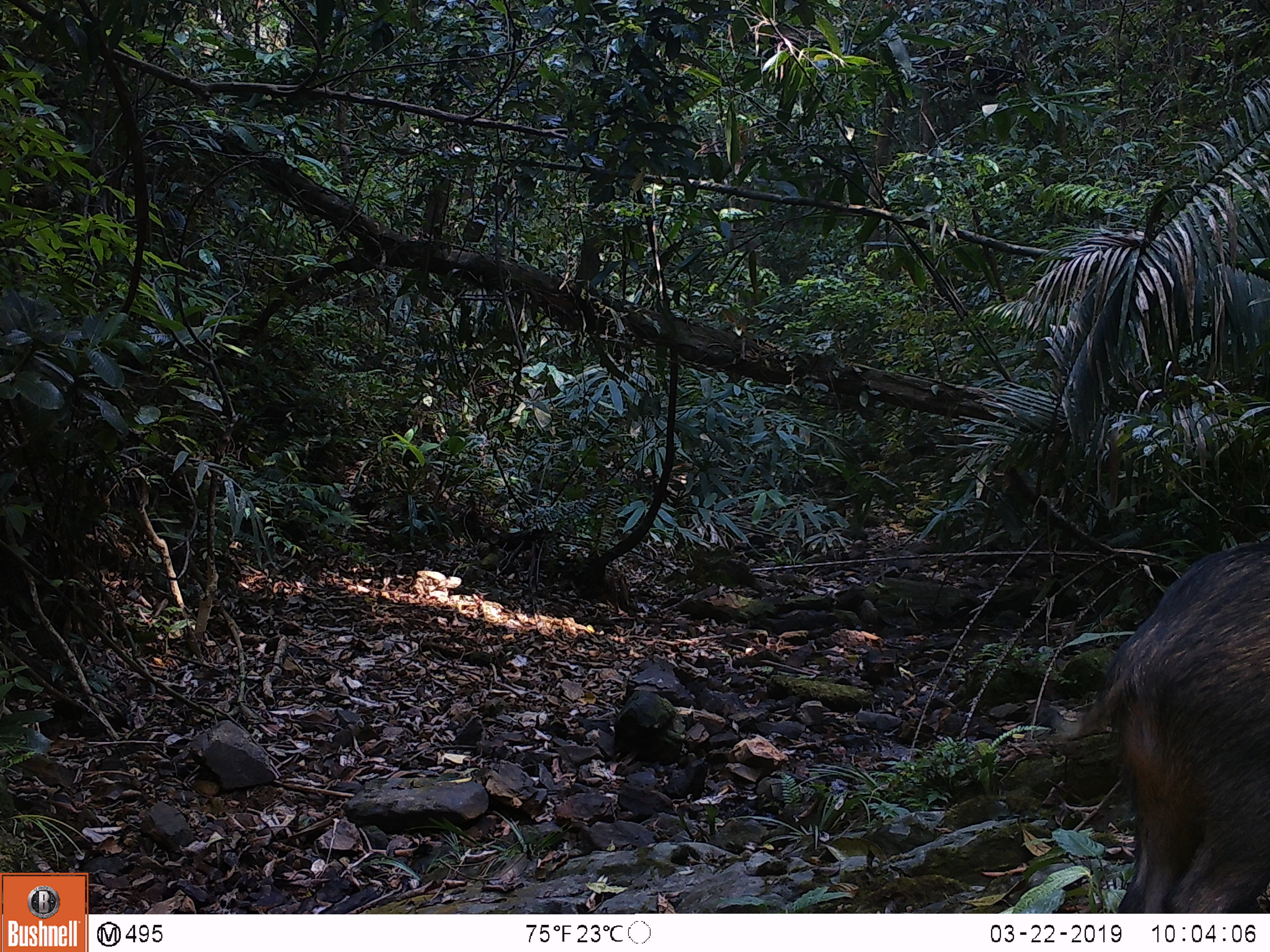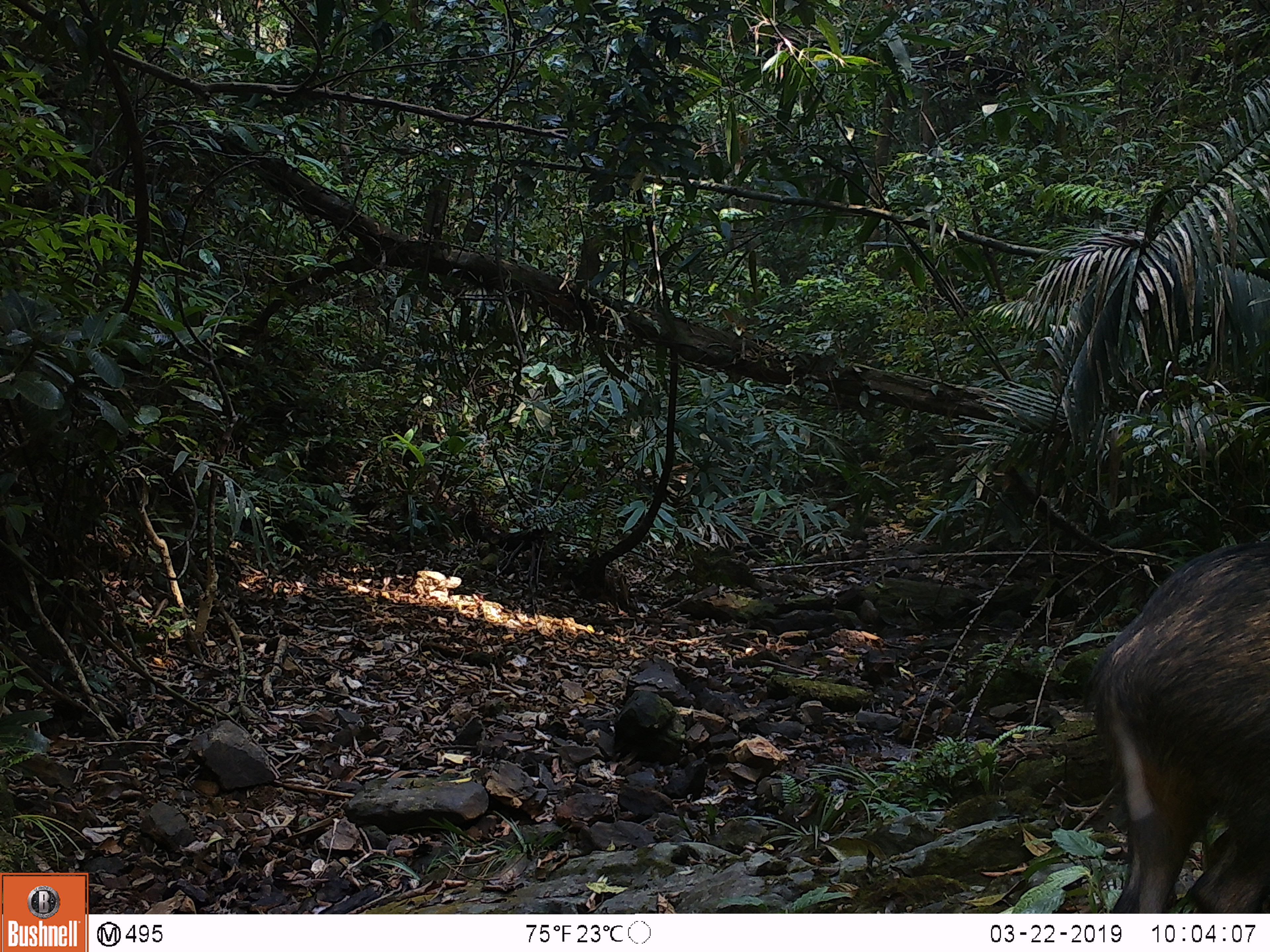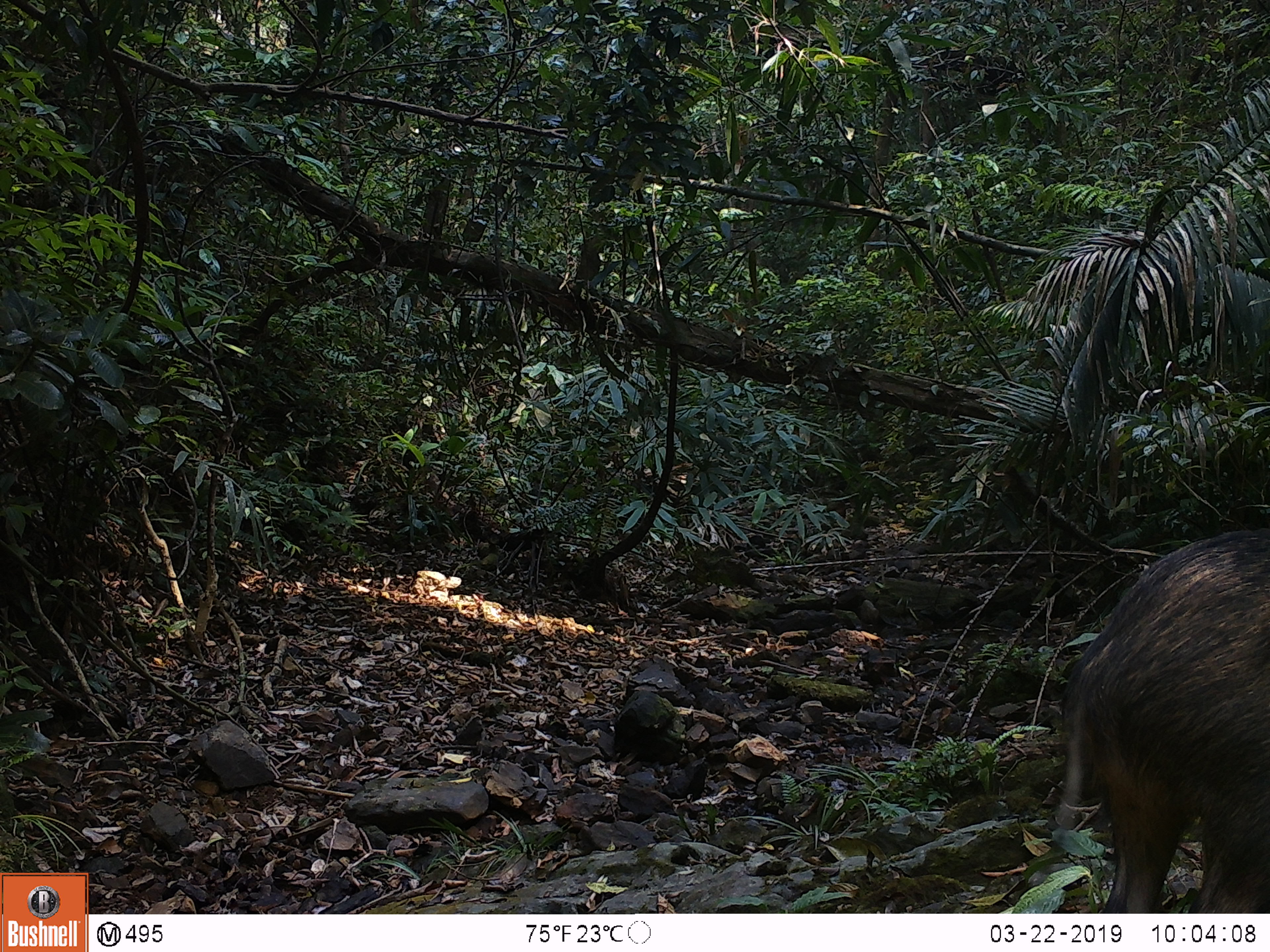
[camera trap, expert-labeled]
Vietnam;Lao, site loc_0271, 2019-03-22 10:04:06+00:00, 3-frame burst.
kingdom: Animalia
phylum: Chordata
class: Mammalia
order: Artiodactyla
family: Suidae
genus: Sus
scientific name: Sus scrofa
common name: eurasian wild pig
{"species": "eurasian wild pig (Sus scrofa)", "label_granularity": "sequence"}